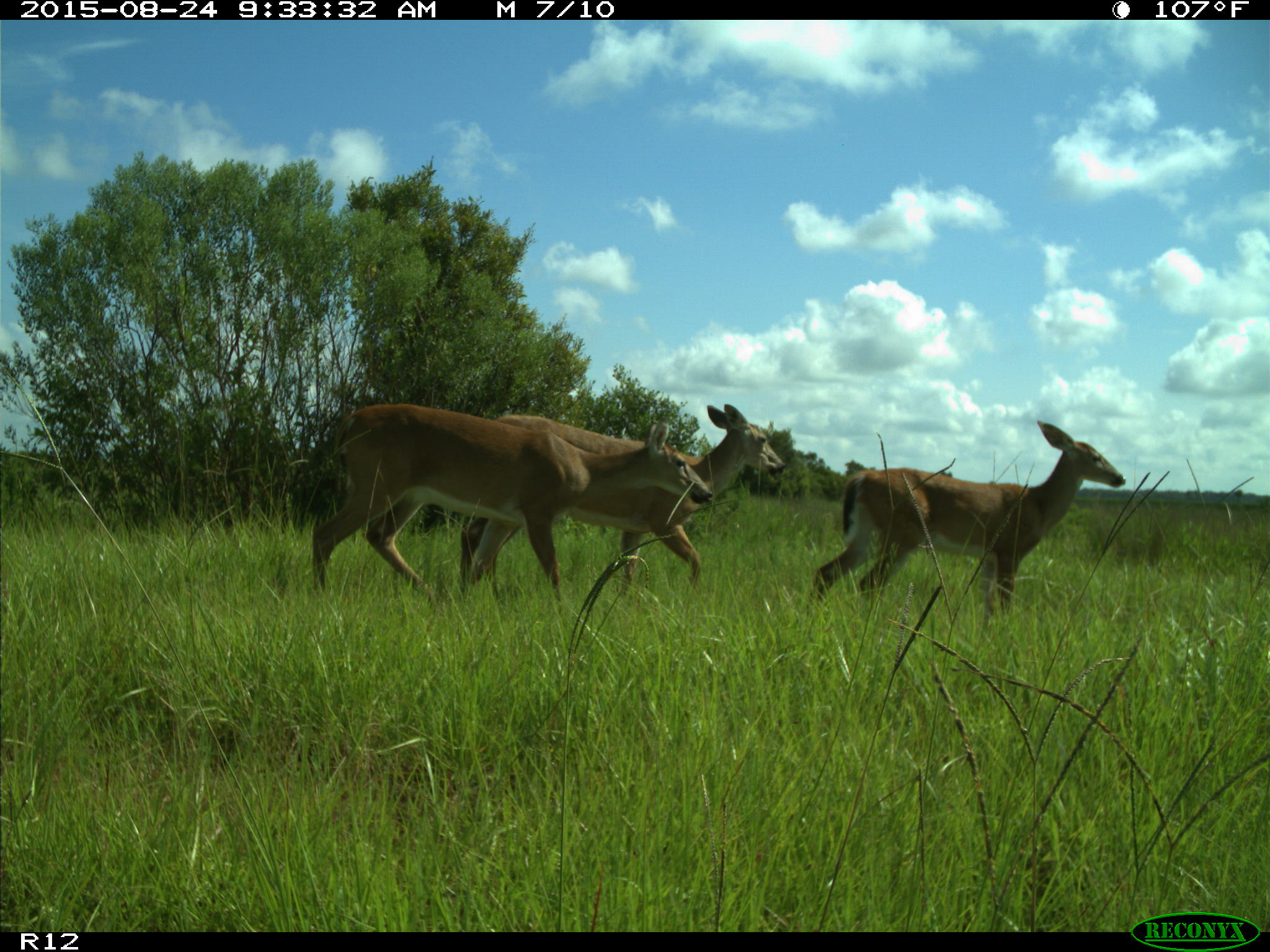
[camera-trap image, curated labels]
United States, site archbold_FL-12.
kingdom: Animalia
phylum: Chordata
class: Mammalia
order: Artiodactyla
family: Cervidae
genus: Odocoileus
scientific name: Odocoileus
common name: deer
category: unidentified deer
Unidentified deer (deer) (Odocoileus).